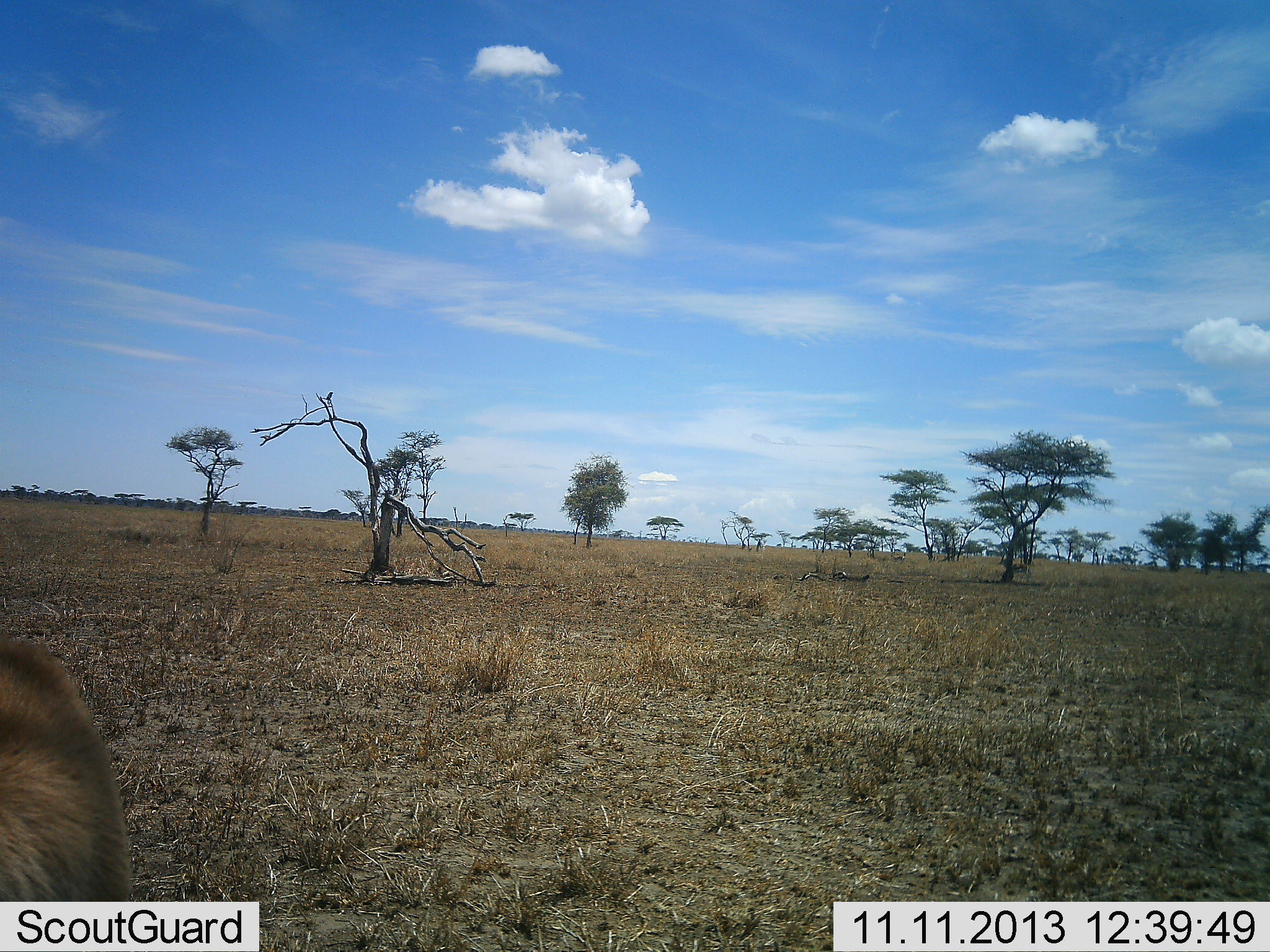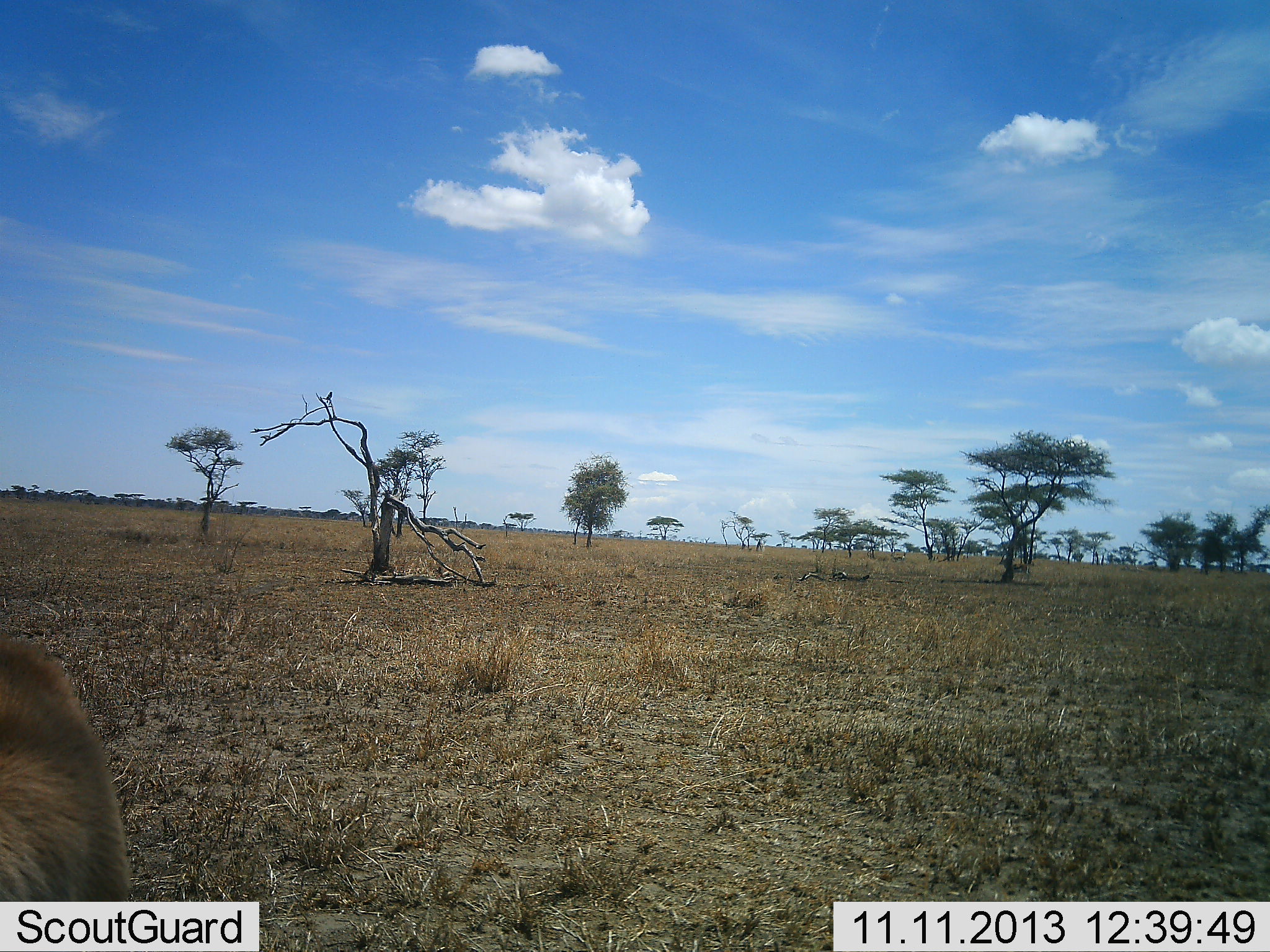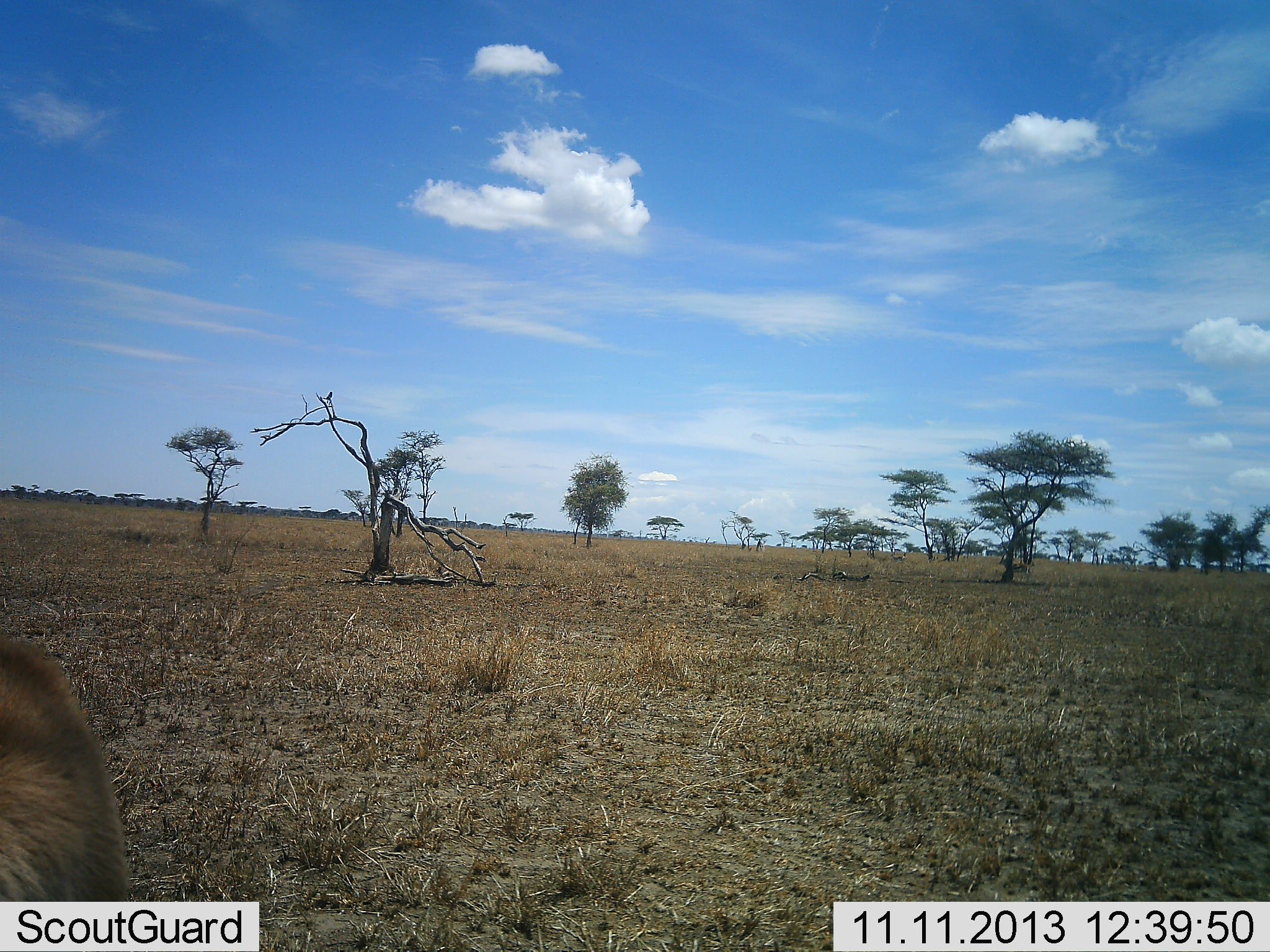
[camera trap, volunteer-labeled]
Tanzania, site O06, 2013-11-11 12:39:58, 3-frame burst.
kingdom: Animalia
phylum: Chordata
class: Mammalia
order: Artiodactyla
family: Bovidae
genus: Eudorcas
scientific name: Eudorcas thomsonii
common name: thomson's gazelle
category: gazellethomsons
Gazellethomsons (thomson's gazelle) (Eudorcas thomsonii), count 1. Behavior (volunteer vote fractions): standing 100%, resting 0%, moving 0%, interacting 0%. Young present (vote fraction): 0%. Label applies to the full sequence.